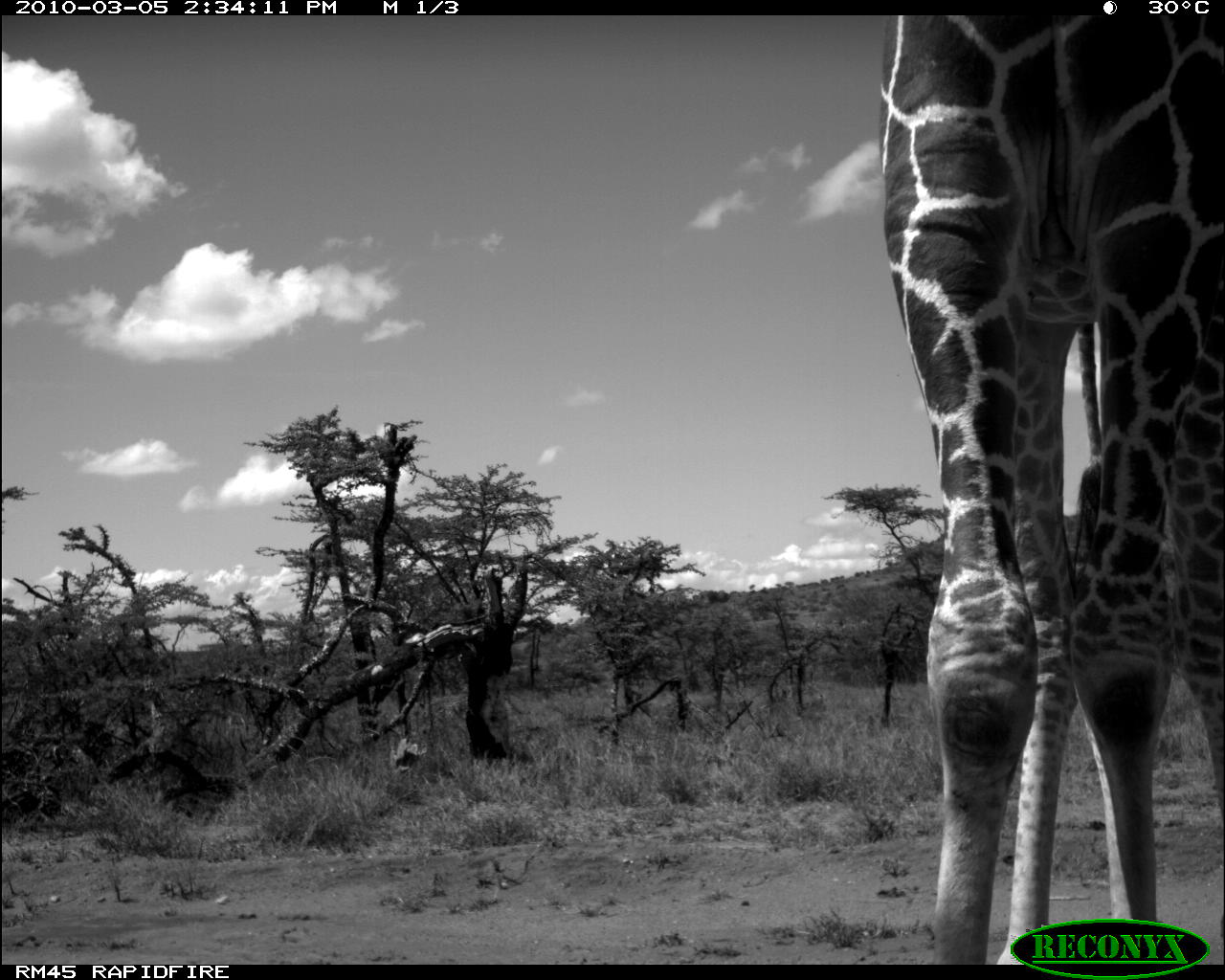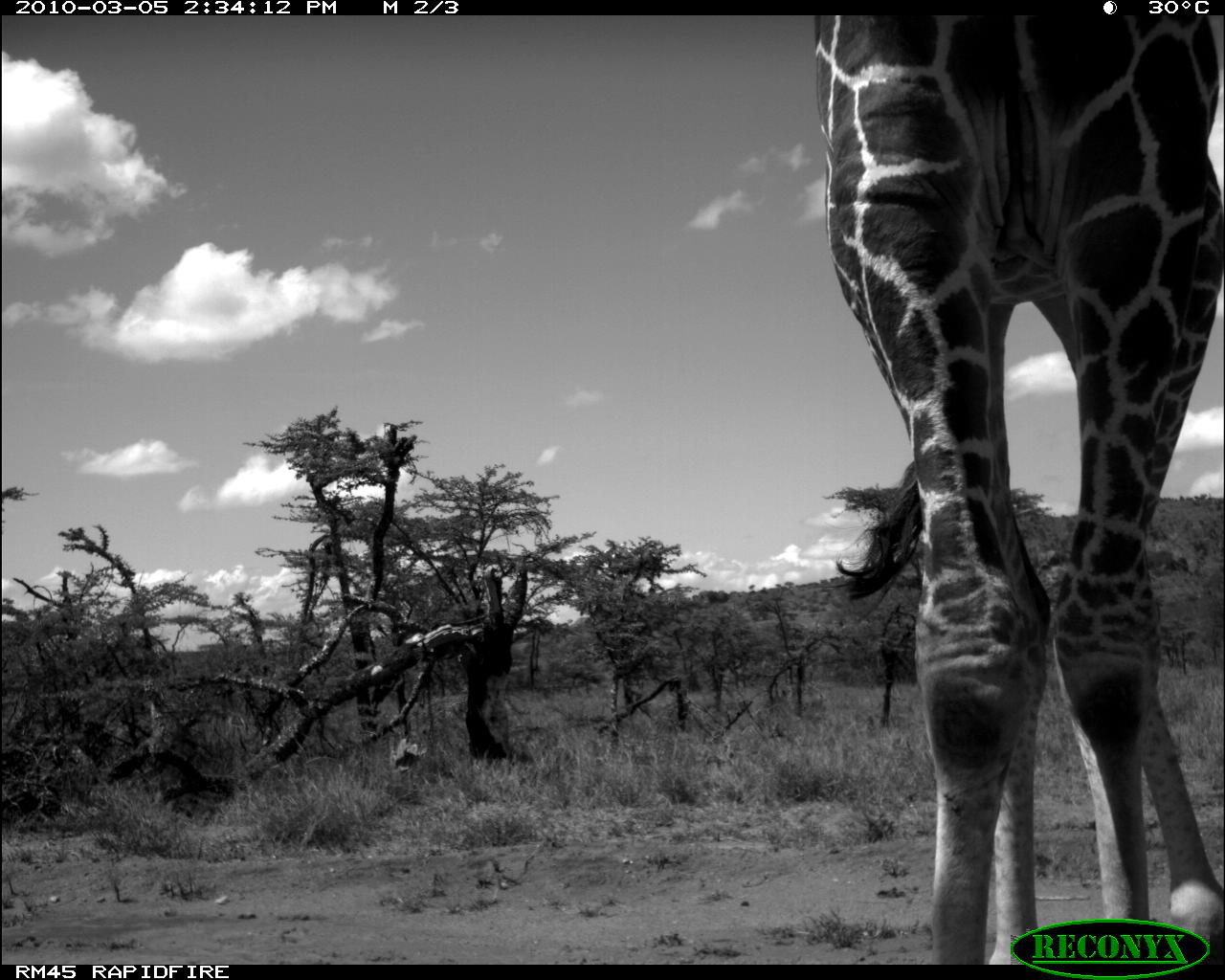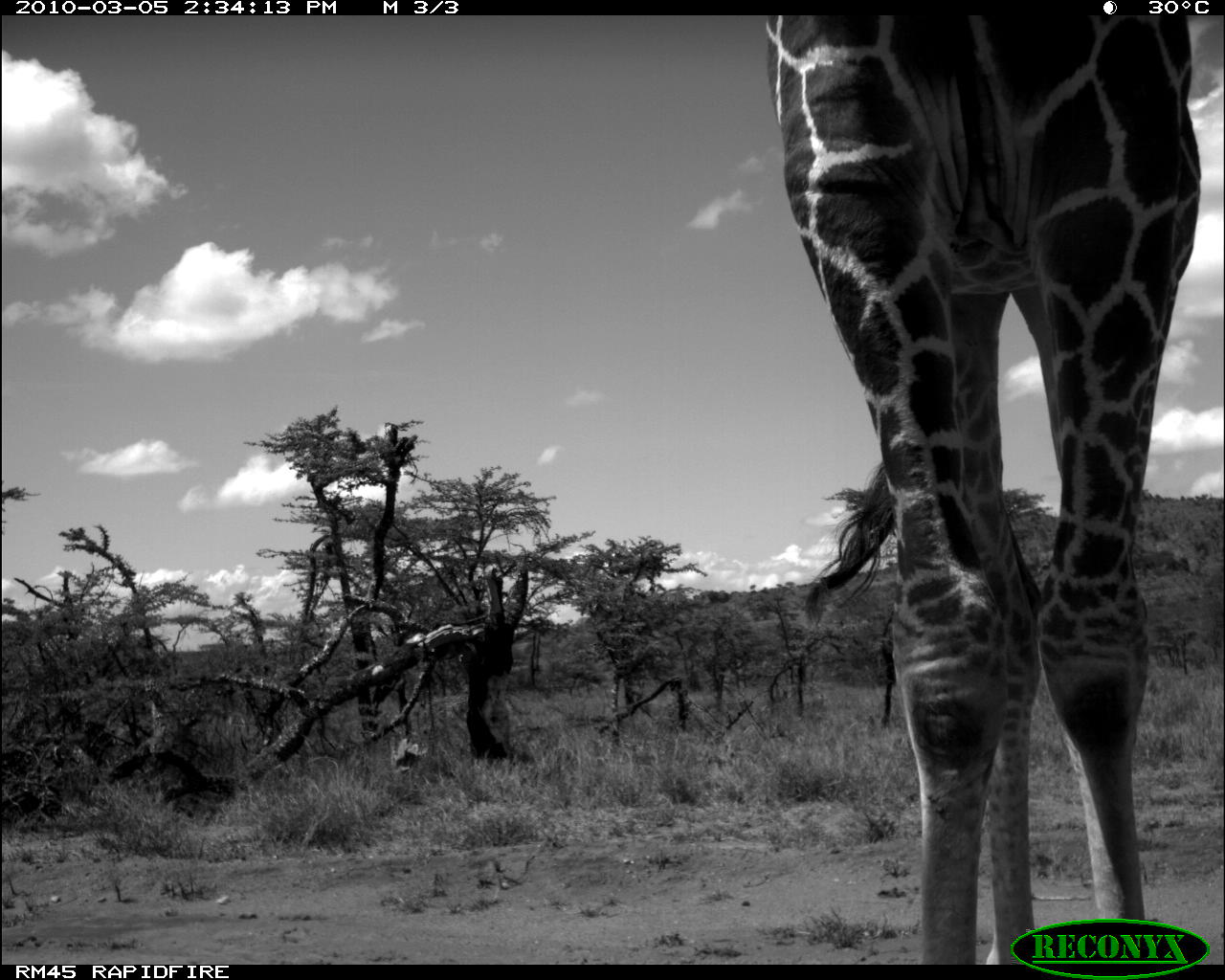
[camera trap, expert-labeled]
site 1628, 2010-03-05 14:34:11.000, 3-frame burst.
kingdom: Animalia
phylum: Chordata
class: Mammalia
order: Artiodactyla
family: Giraffidae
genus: Giraffa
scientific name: Giraffa camelopardalis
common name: giraffe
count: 1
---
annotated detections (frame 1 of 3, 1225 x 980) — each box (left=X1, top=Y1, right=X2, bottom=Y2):
giraffa camelopardalis: (left=873, top=16, right=1225, bottom=963)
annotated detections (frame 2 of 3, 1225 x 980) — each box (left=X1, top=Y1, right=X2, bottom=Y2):
giraffa camelopardalis: (left=808, top=14, right=1220, bottom=963)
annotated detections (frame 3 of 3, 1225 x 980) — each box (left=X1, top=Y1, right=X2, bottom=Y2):
giraffa camelopardalis: (left=758, top=16, right=1206, bottom=976)